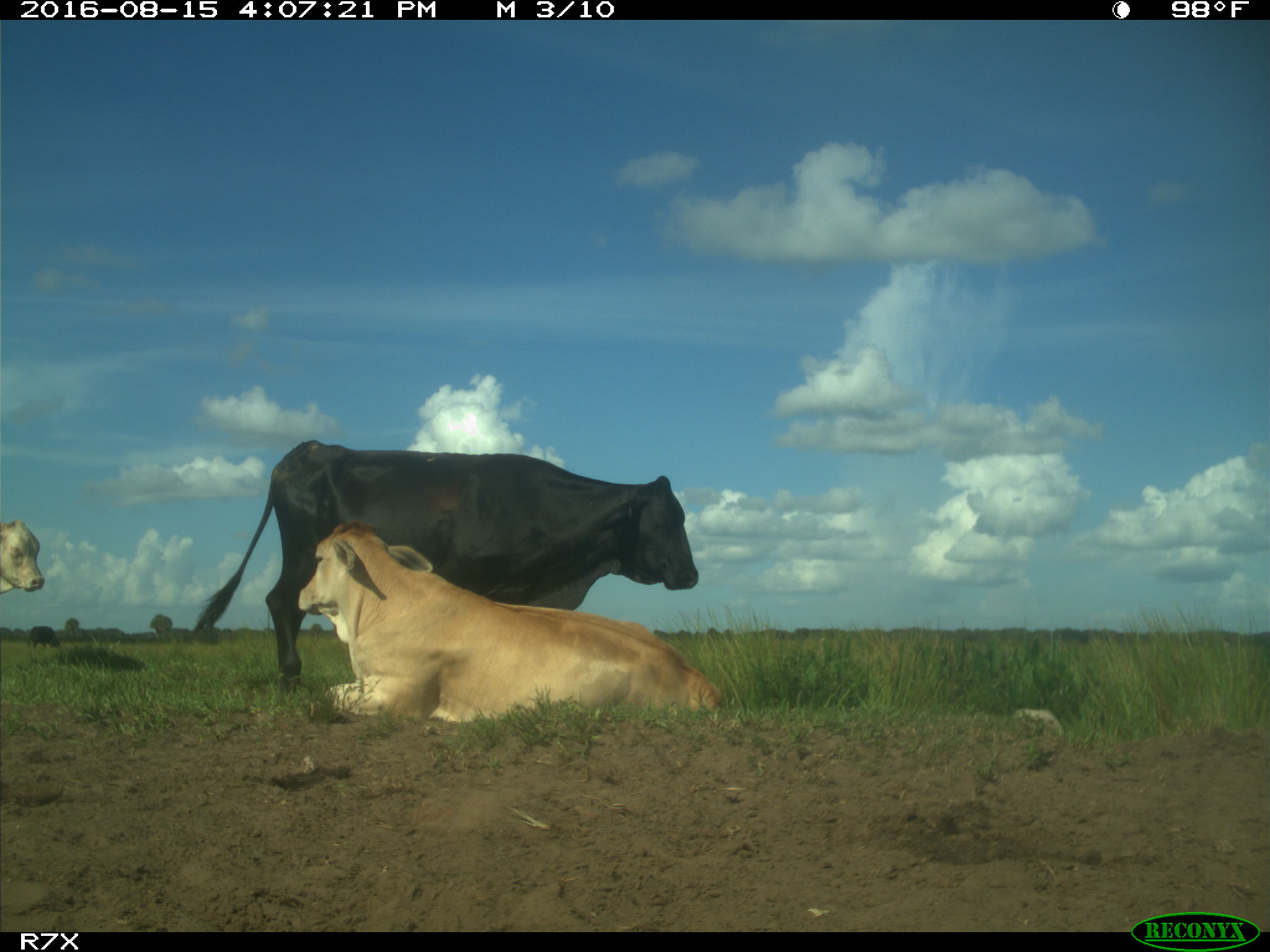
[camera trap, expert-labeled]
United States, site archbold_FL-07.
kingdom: Animalia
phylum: Chordata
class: Mammalia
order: Artiodactyla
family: Bovidae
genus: Bos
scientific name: Bos taurus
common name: domestic cow